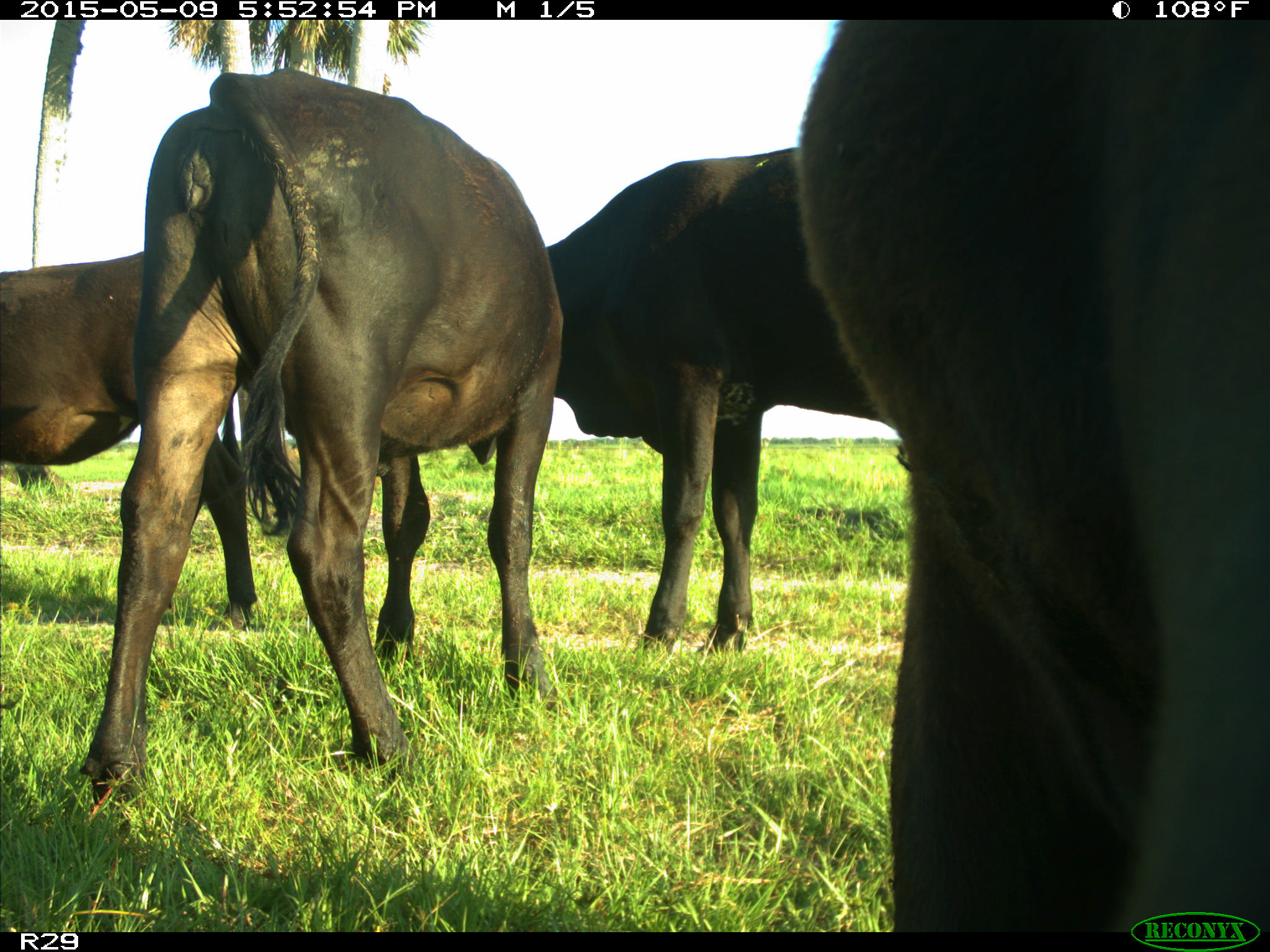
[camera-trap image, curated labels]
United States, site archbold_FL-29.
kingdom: Animalia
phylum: Chordata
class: Mammalia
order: Artiodactyla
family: Bovidae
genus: Bos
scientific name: Bos taurus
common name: domestic cow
Bos taurus (domestic cow).